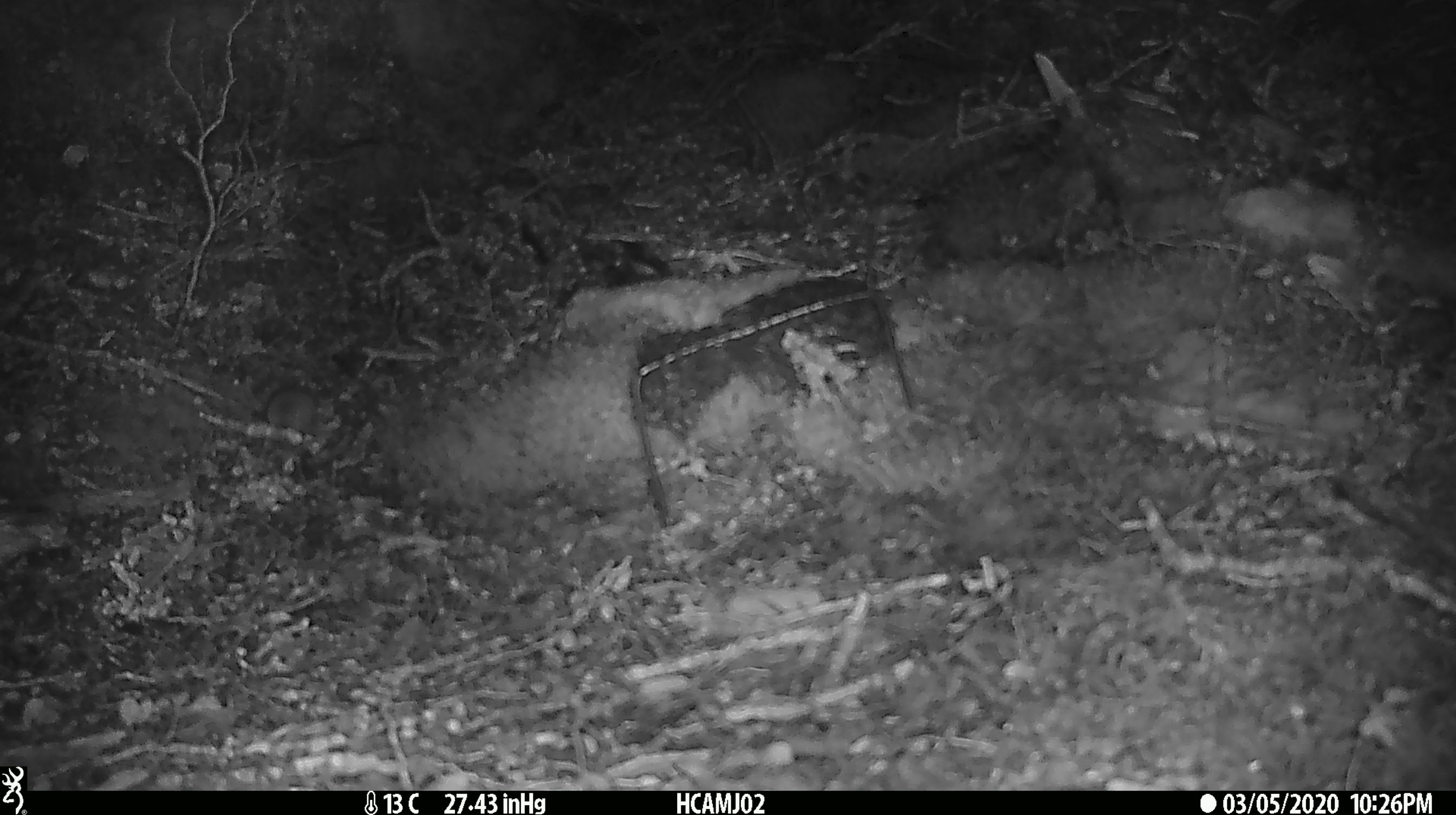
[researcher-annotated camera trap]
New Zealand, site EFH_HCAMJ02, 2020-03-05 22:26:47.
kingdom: Animalia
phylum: Chordata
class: Mammalia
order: Rodentia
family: Muridae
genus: Mus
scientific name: Mus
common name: mouse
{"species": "mouse (Mus)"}